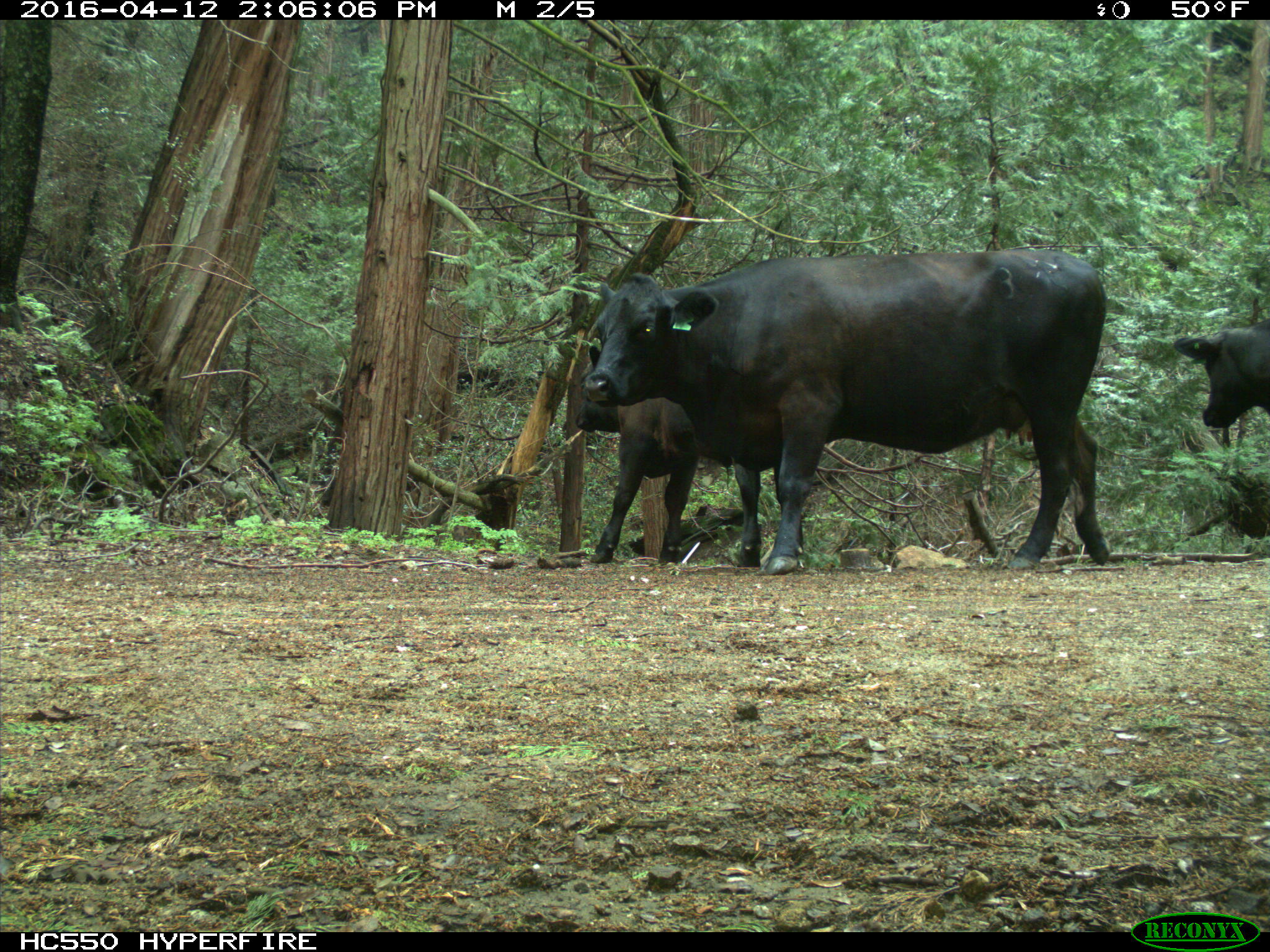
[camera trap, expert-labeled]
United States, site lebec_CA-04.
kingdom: Animalia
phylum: Chordata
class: Mammalia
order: Artiodactyla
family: Bovidae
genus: Bos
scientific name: Bos taurus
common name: domestic cow